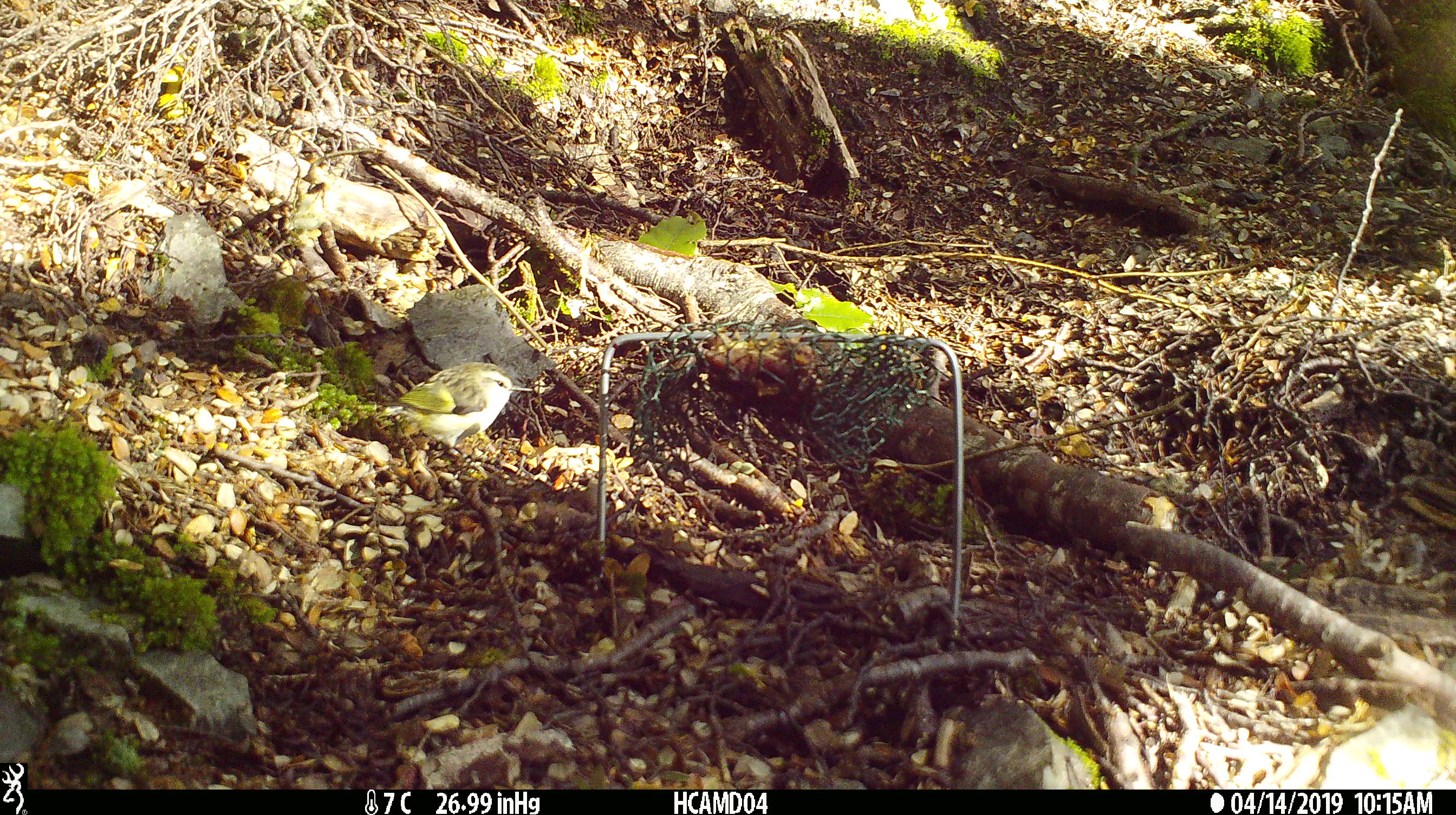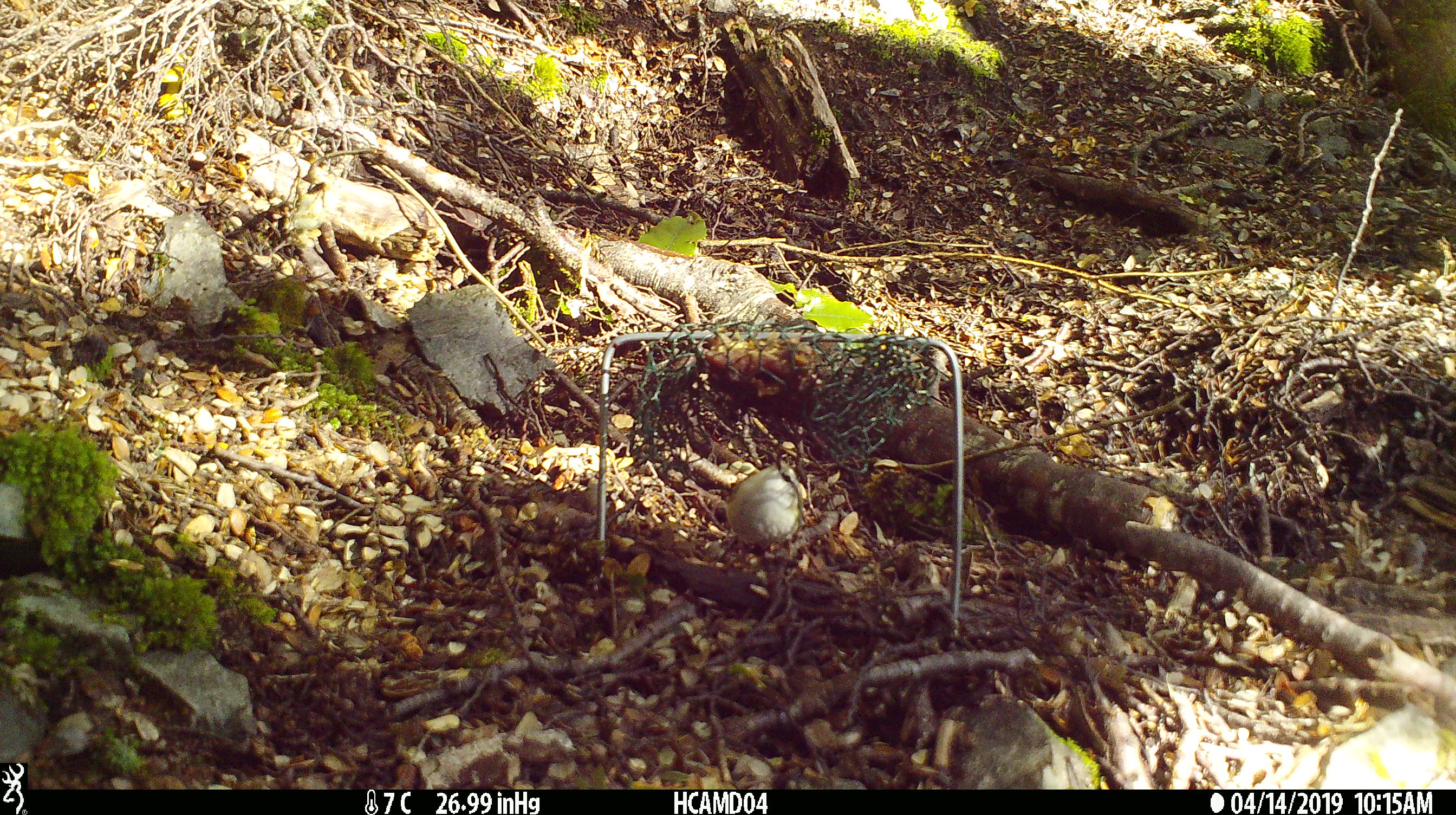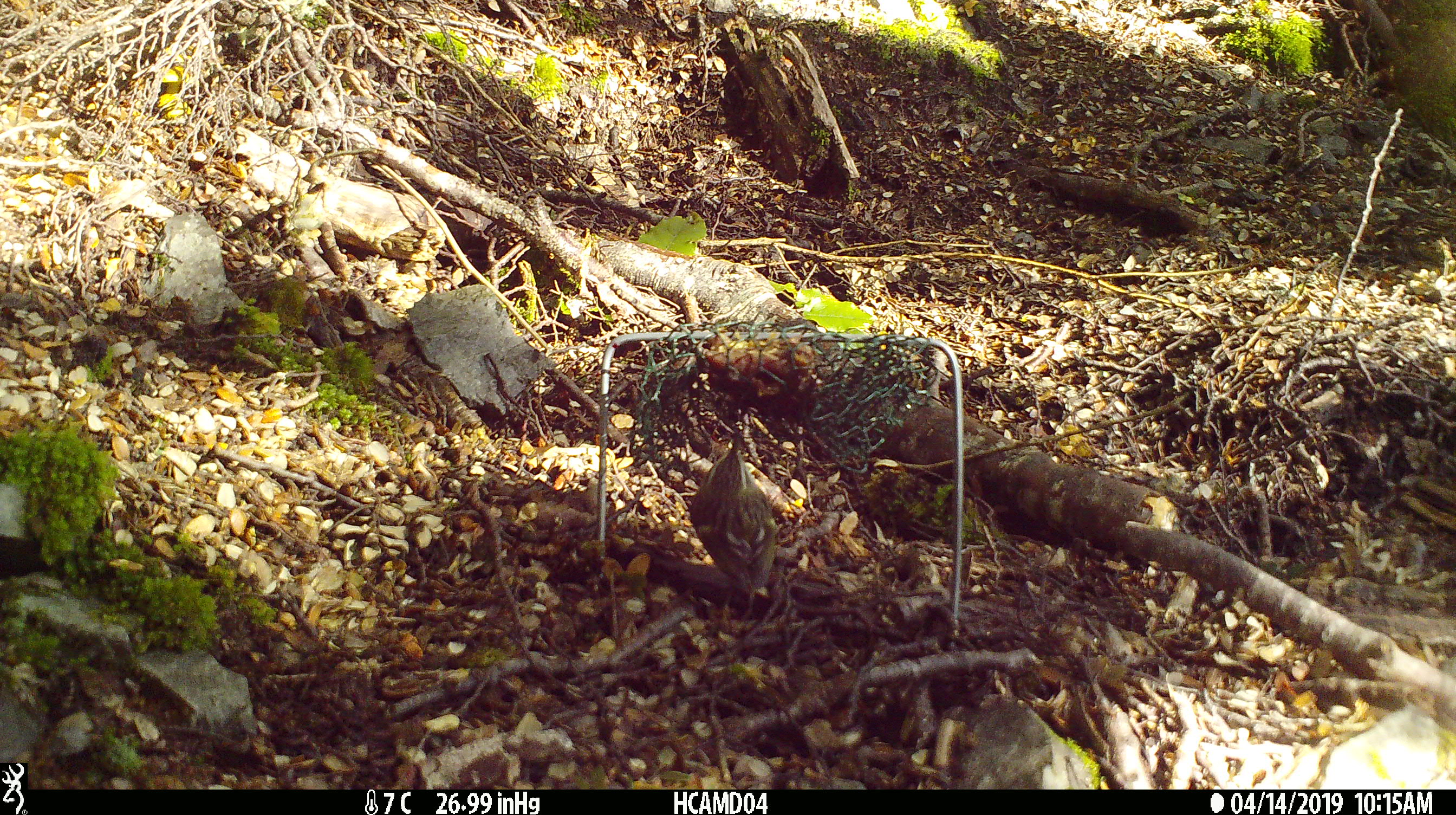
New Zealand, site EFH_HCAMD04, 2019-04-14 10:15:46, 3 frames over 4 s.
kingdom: Animalia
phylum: Chordata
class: Aves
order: Passeriformes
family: Acanthisittidae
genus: Acanthisitta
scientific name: Acanthisitta chloris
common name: rifleman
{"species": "rifleman (Acanthisitta chloris)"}